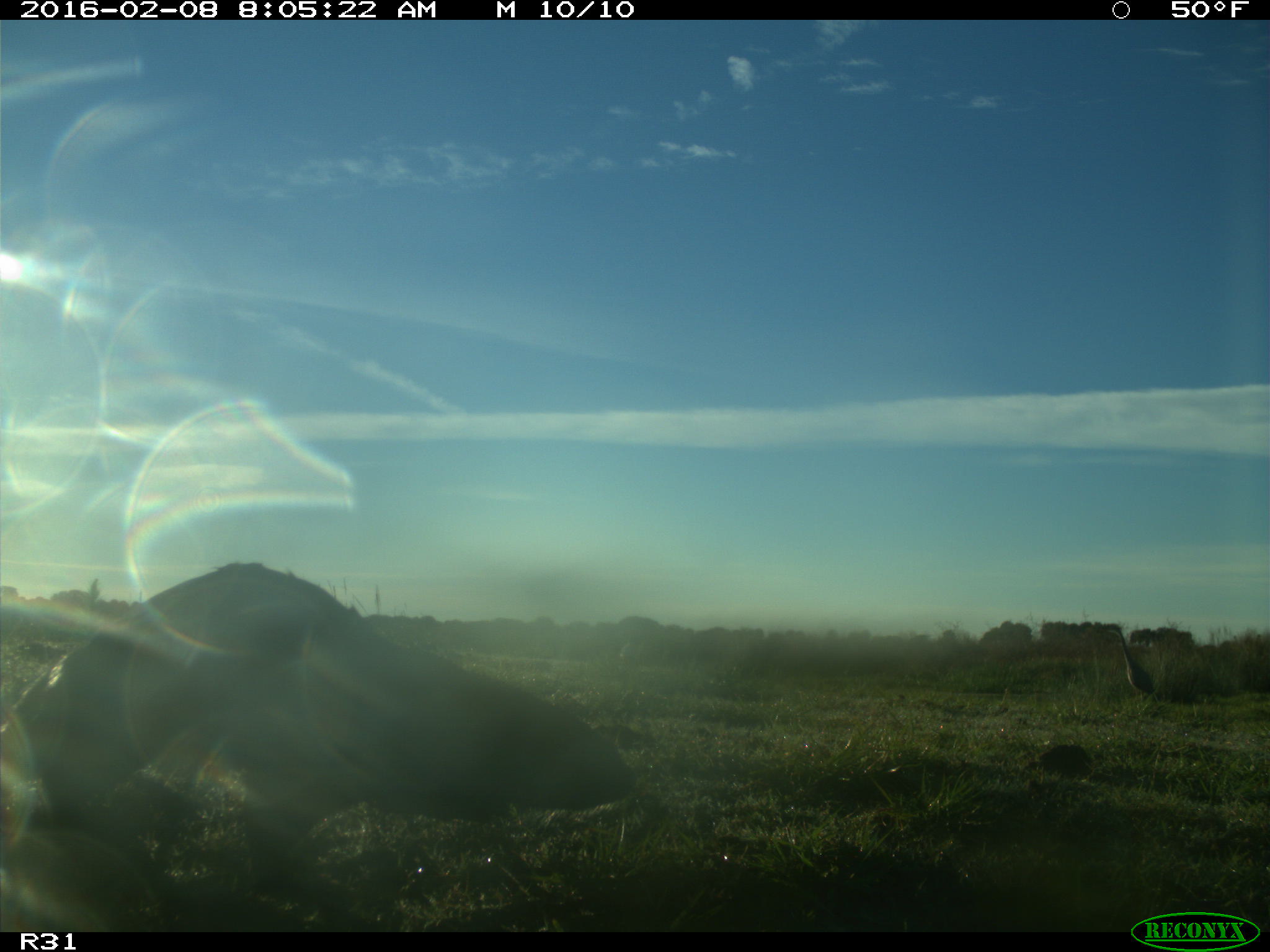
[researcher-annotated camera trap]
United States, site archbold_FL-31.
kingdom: Animalia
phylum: Chordata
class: Mammalia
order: Carnivora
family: Mustelidae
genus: Lontra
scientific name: Lontra canadensis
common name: north american river otter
Lontra canadensis (north american river otter).